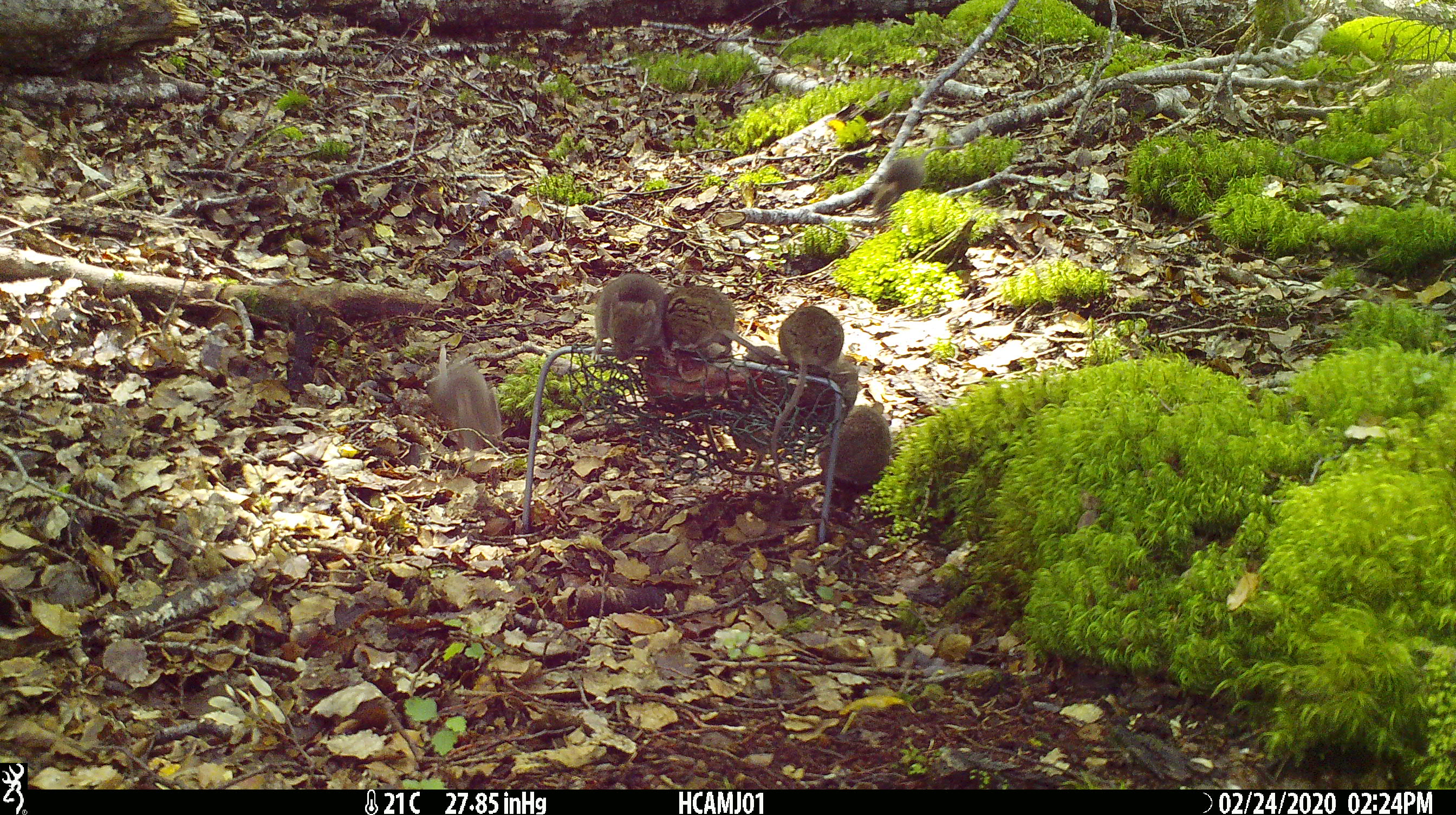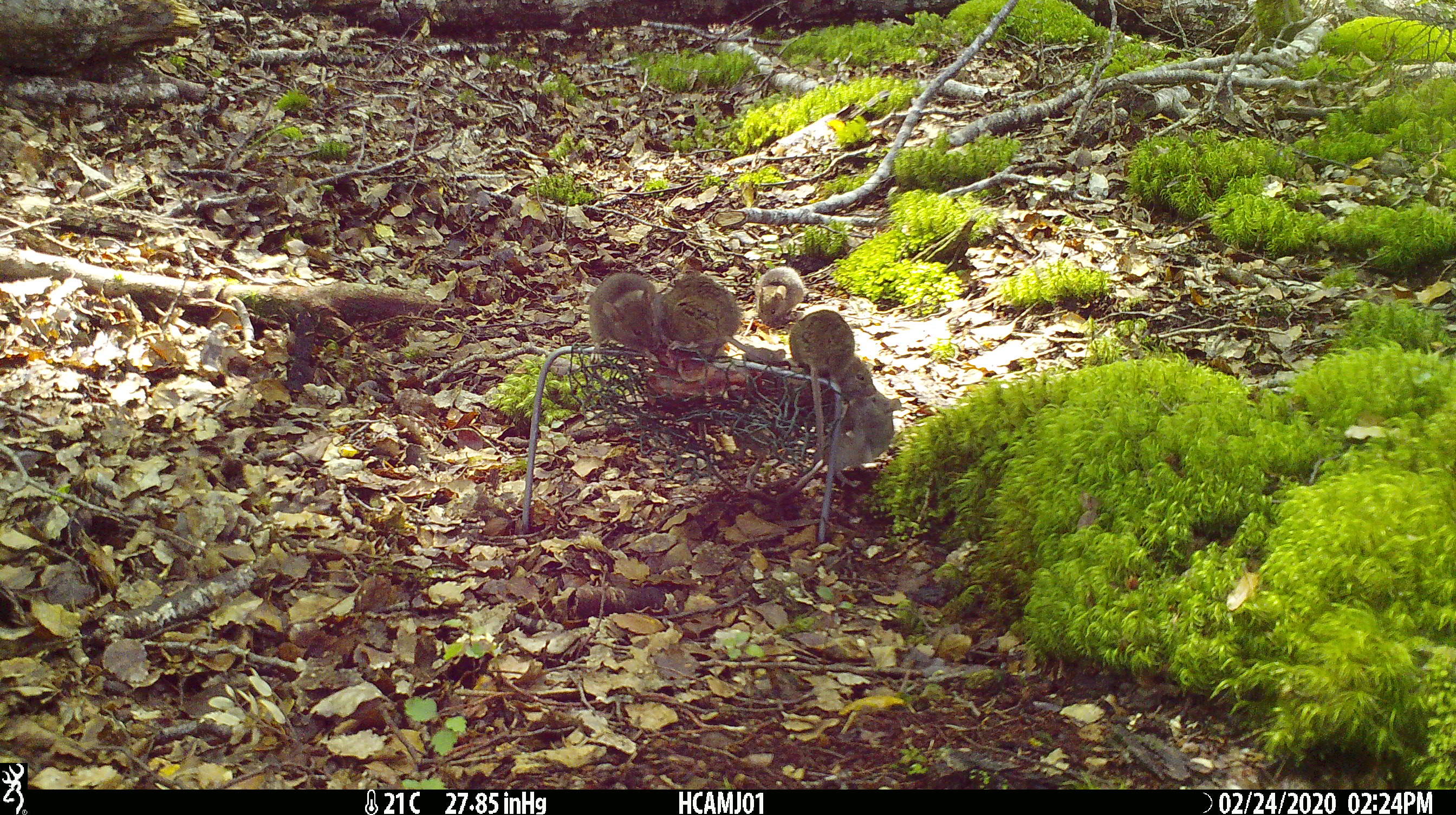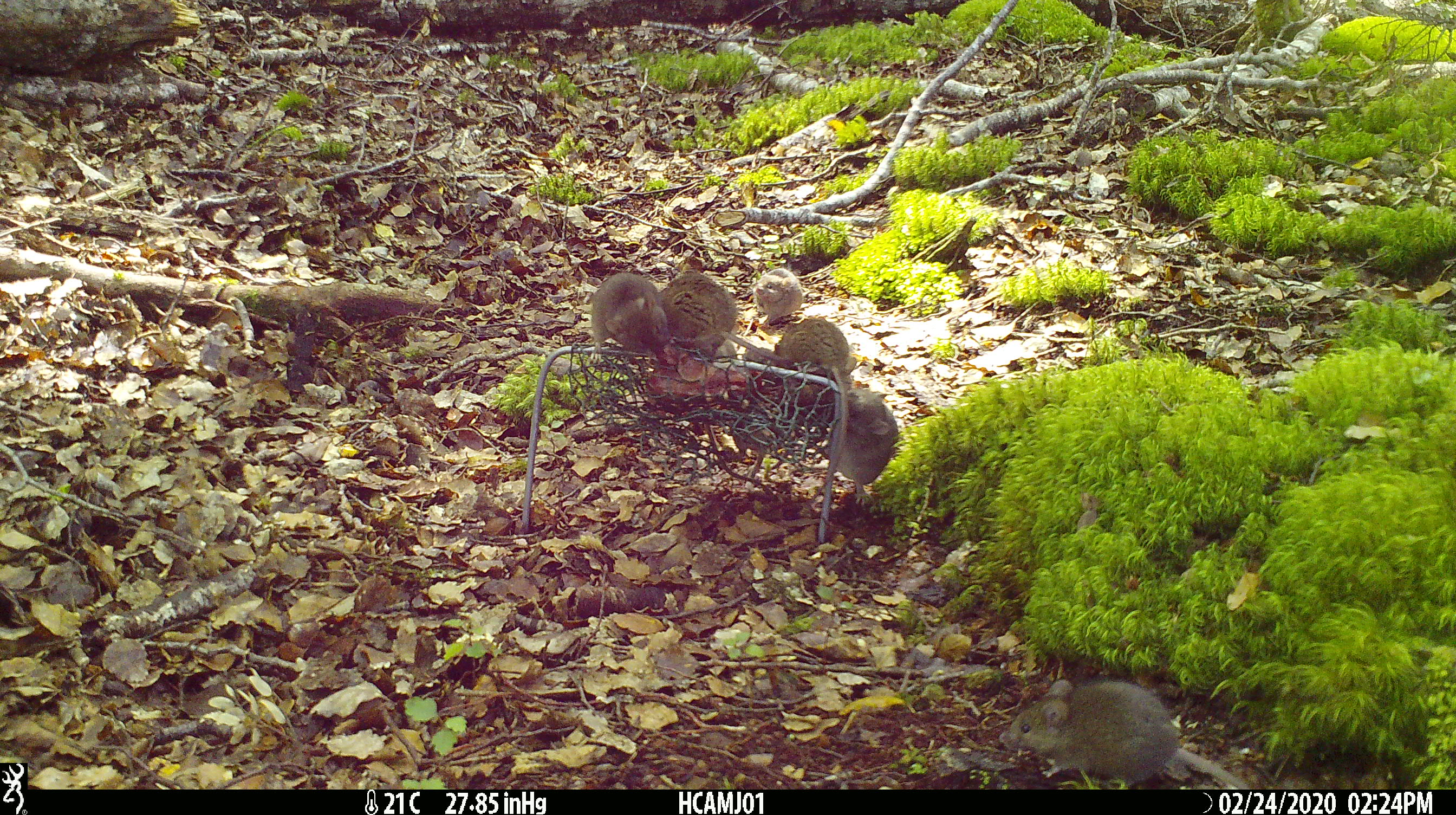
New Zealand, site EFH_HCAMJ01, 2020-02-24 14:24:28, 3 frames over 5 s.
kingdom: Animalia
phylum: Chordata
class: Mammalia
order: Rodentia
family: Muridae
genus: Mus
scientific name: Mus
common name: mouse